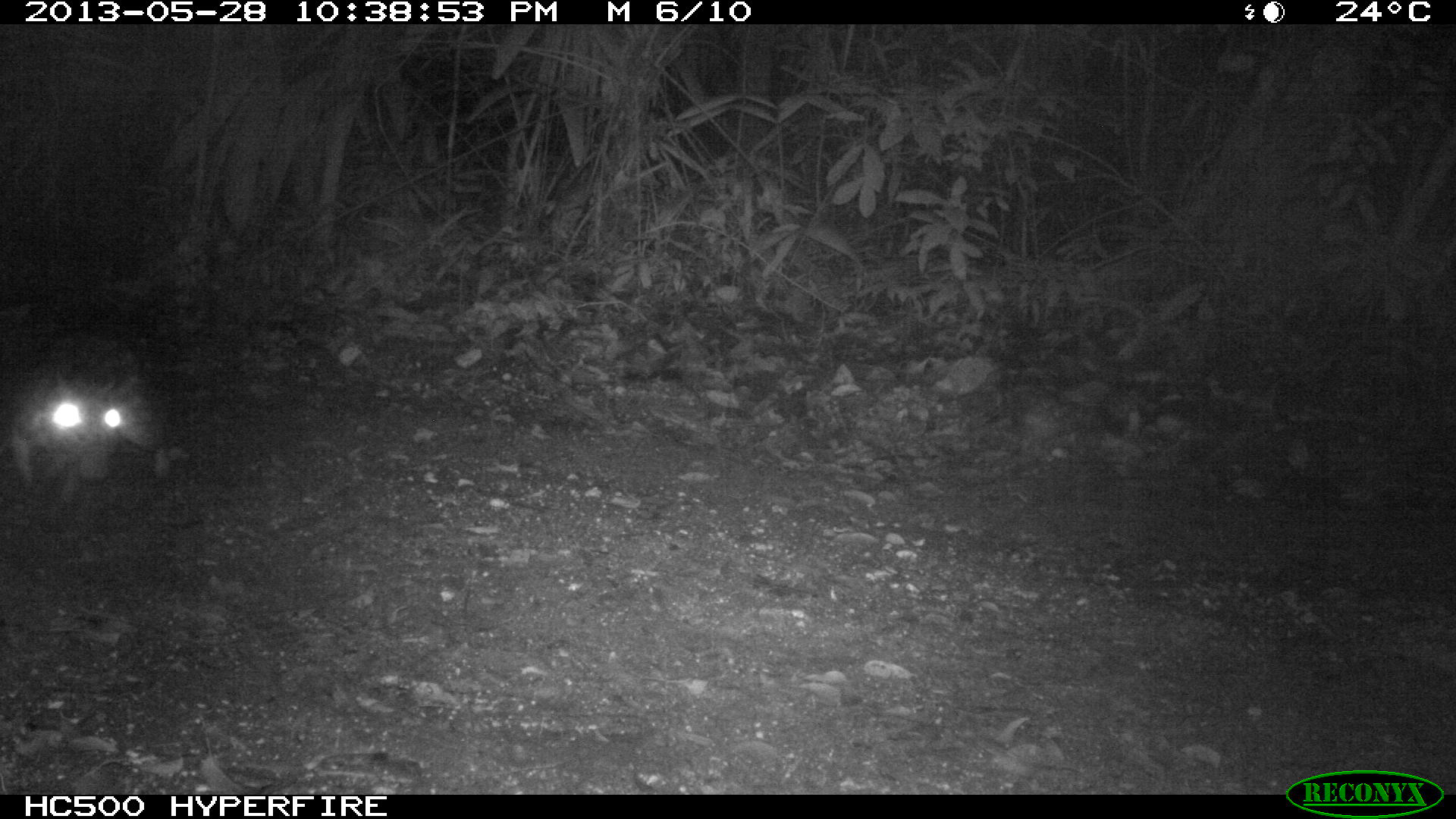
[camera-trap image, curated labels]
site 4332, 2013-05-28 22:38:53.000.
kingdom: Animalia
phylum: Chordata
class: Mammalia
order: Rodentia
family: Cuniculidae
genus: Cuniculus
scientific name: Cuniculus paca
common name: lowland paca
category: agouti paca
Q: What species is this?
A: Agouti paca (lowland paca) (Cuniculus paca).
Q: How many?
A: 1.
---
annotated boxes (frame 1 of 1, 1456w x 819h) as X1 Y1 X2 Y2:
agouti paca: 0 328 155 500